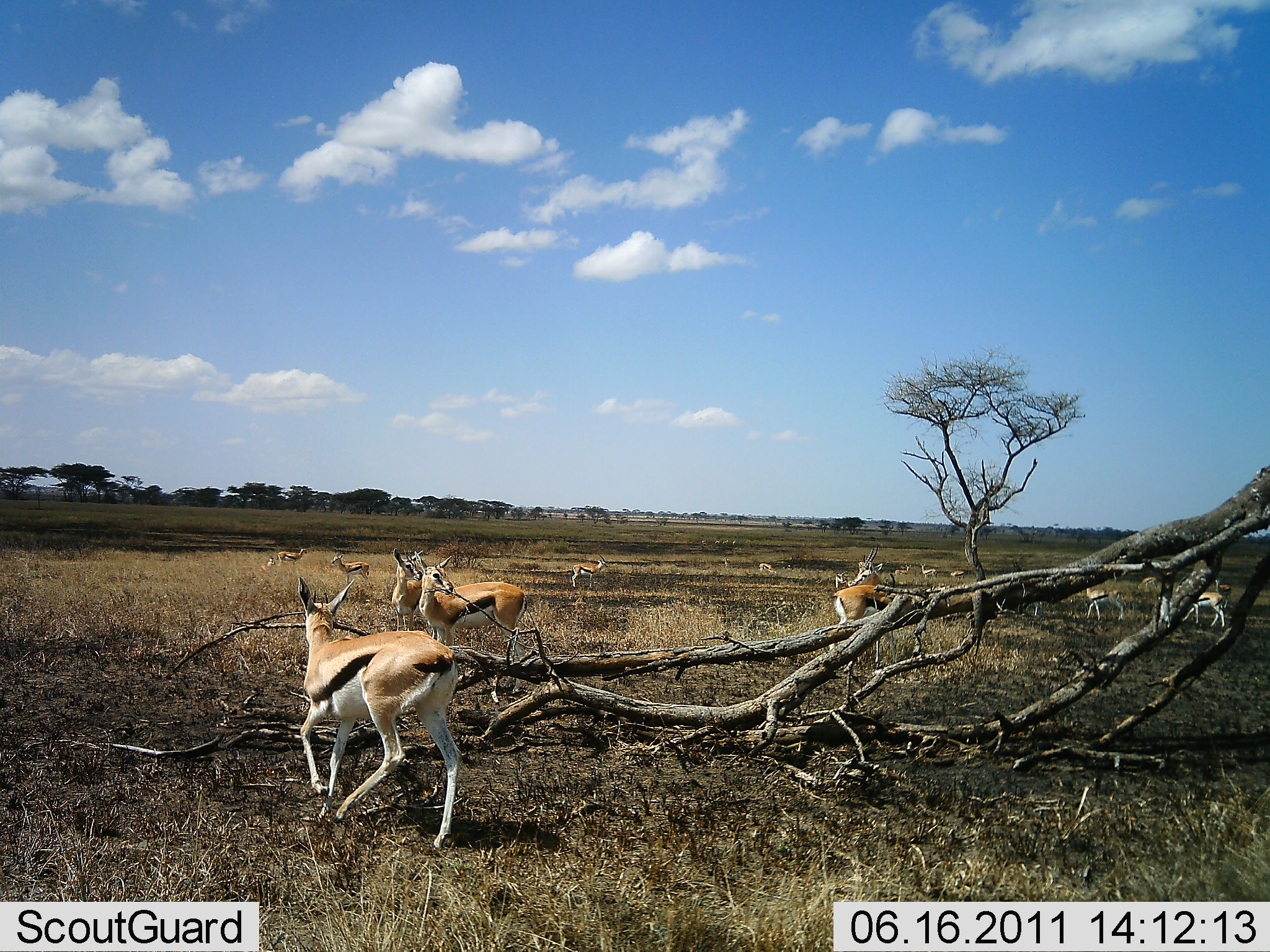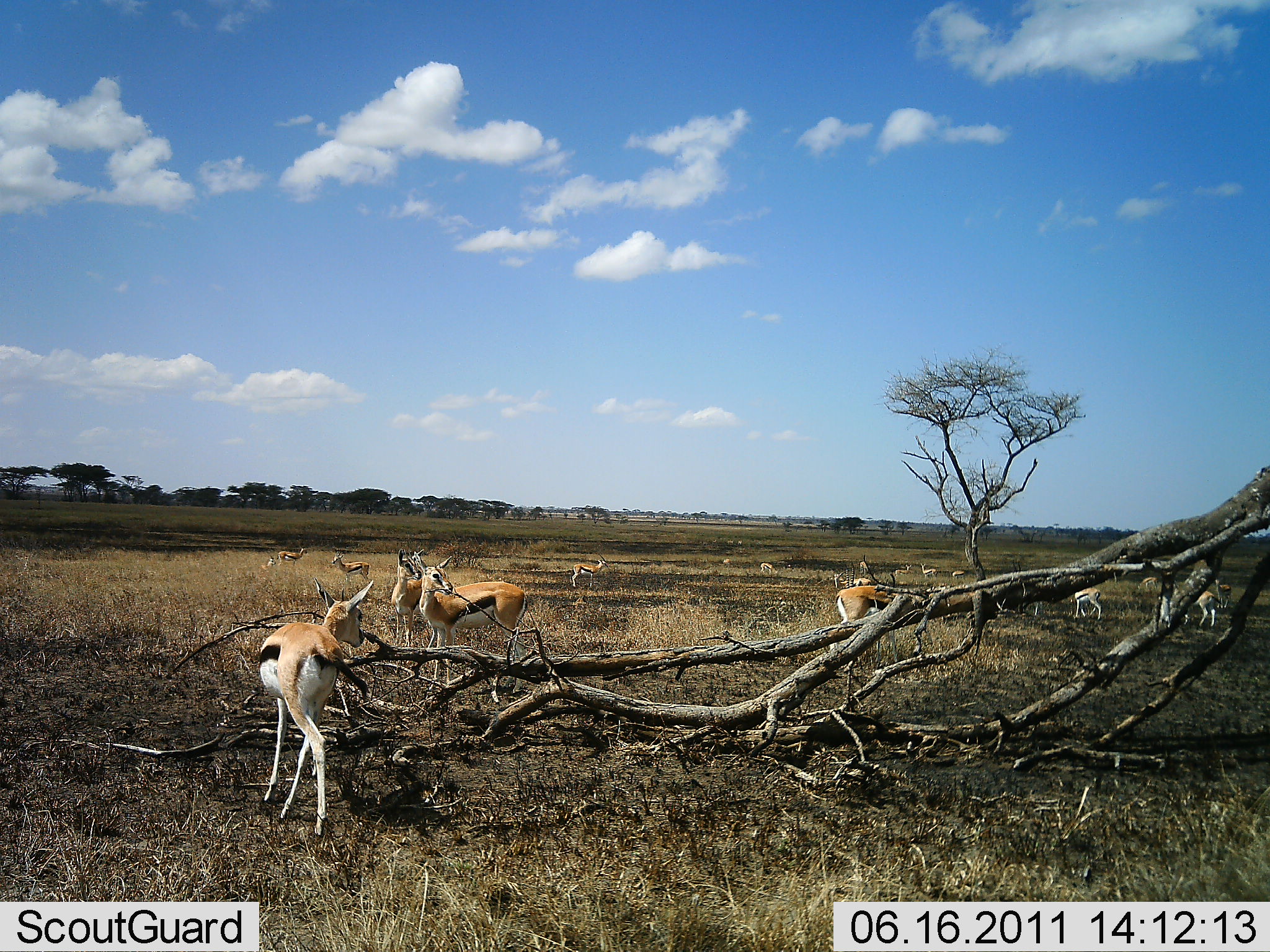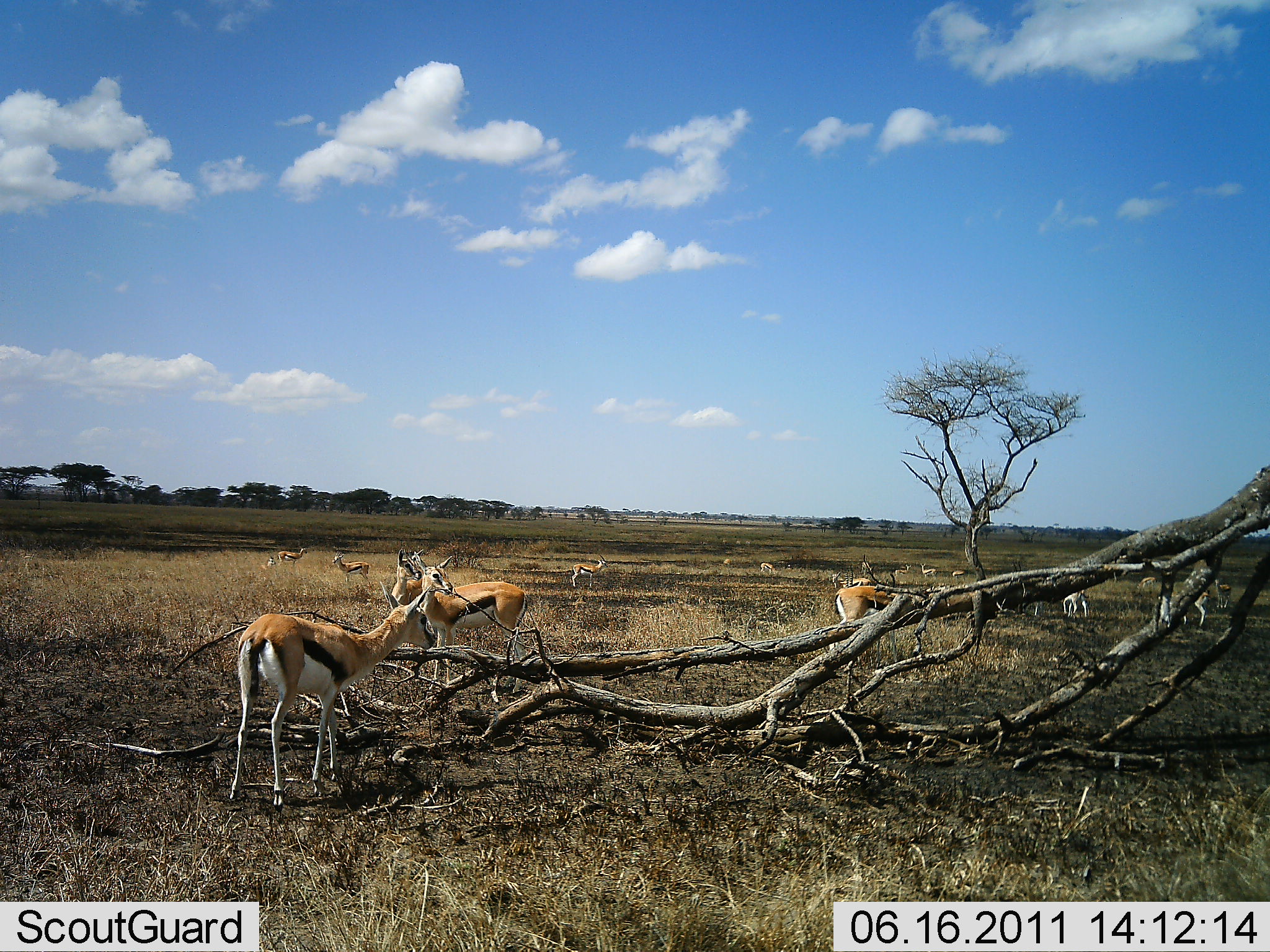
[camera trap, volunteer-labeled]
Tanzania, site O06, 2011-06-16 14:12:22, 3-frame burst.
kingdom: Animalia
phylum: Chordata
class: Mammalia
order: Artiodactyla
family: Bovidae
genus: Eudorcas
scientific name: Eudorcas thomsonii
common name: thomson's gazelle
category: gazellethomsons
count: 11-50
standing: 75%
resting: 17%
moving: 58%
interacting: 8%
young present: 8%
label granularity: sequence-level